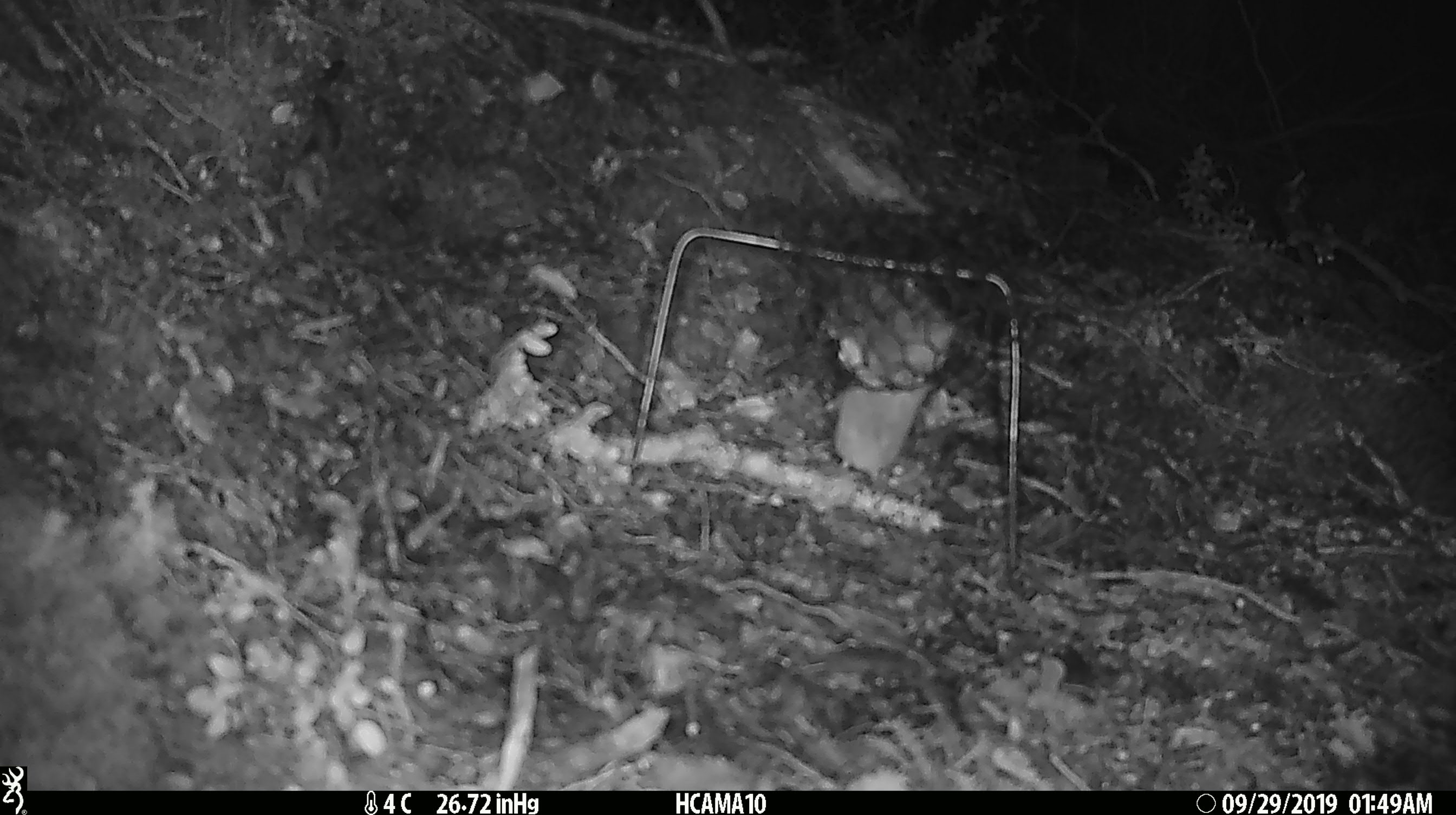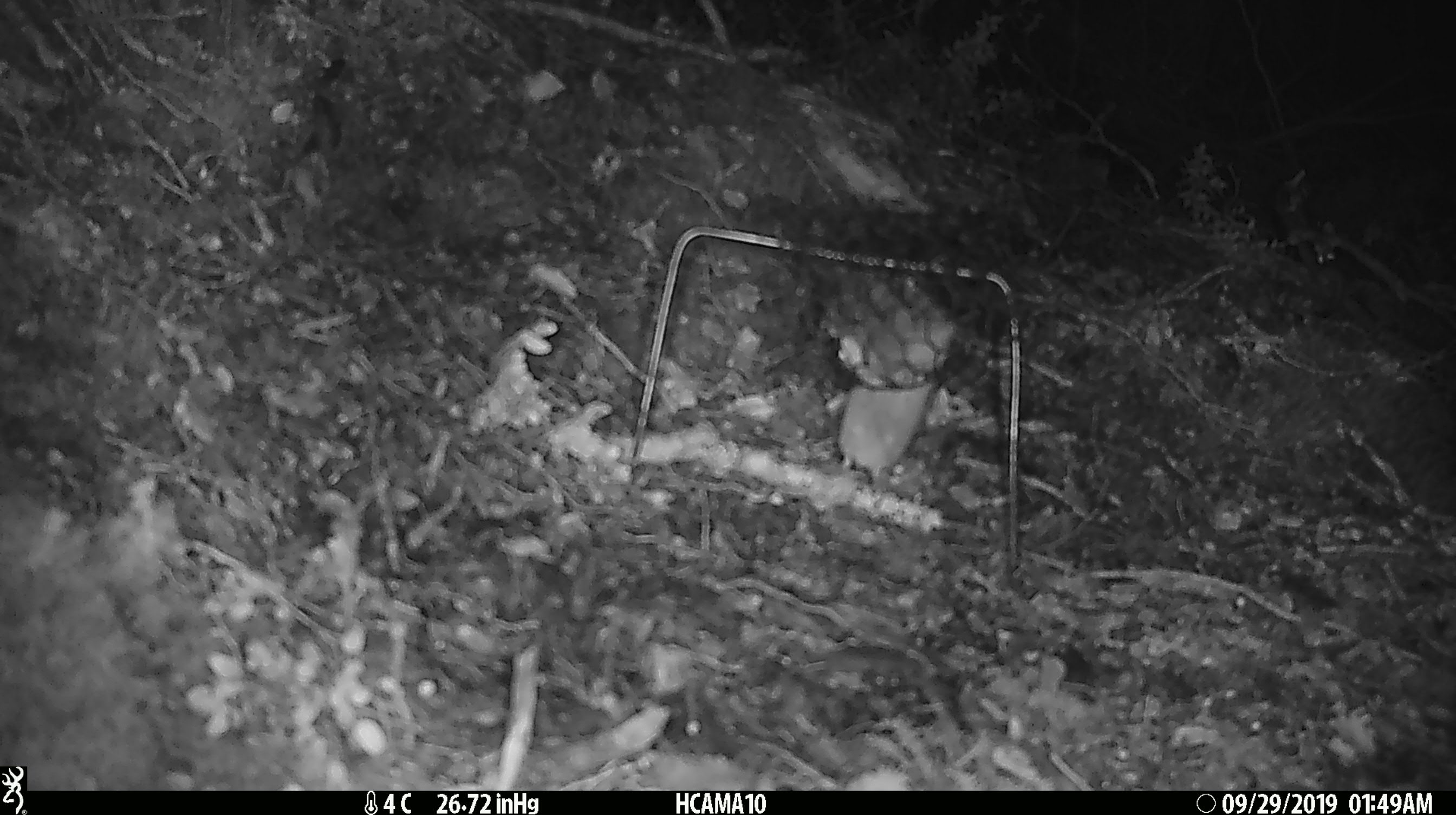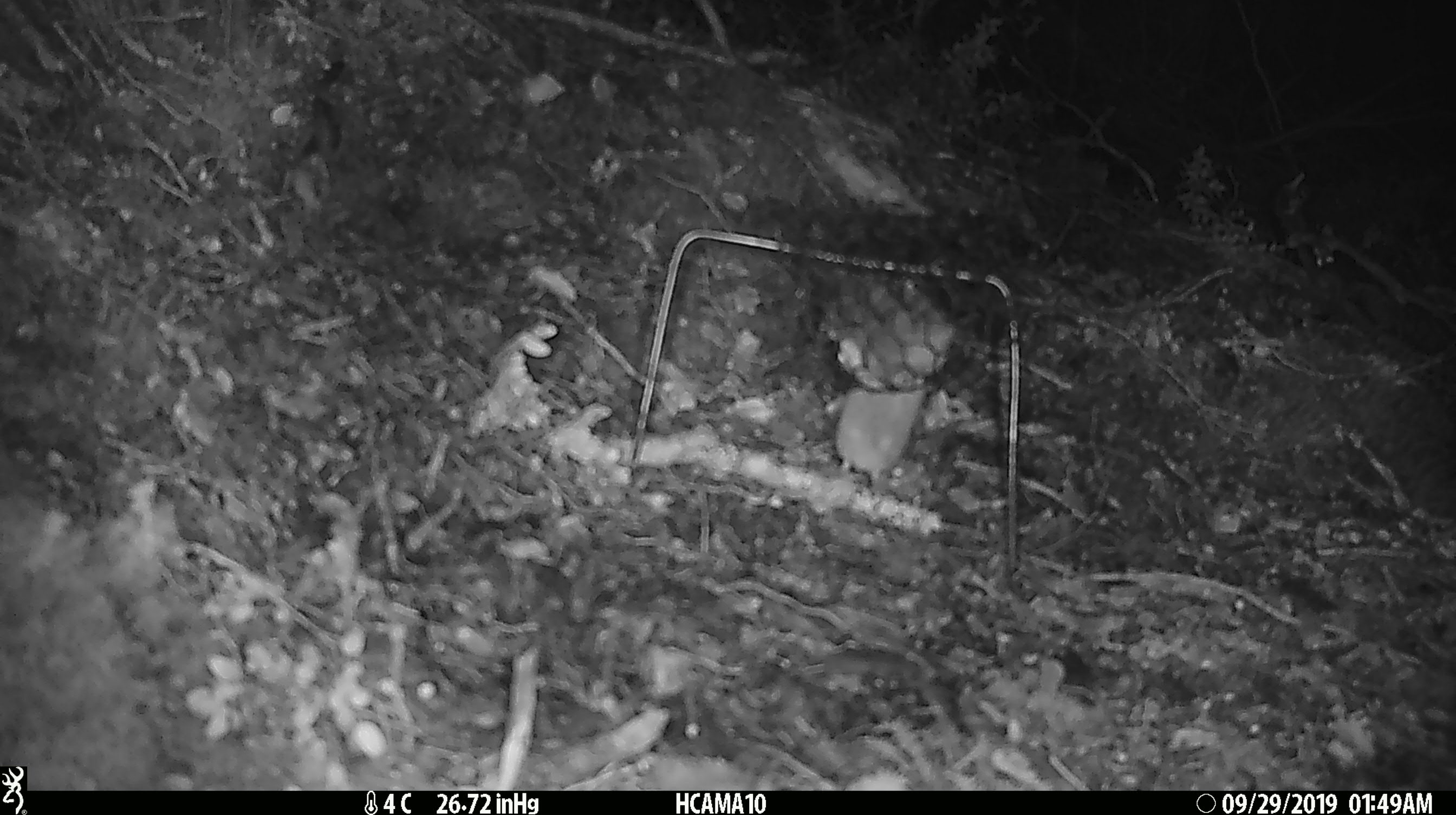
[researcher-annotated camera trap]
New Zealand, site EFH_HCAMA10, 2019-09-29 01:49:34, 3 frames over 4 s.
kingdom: Animalia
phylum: Chordata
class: Mammalia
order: Rodentia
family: Muridae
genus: Mus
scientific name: Mus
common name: mouse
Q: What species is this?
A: Mouse (Mus).